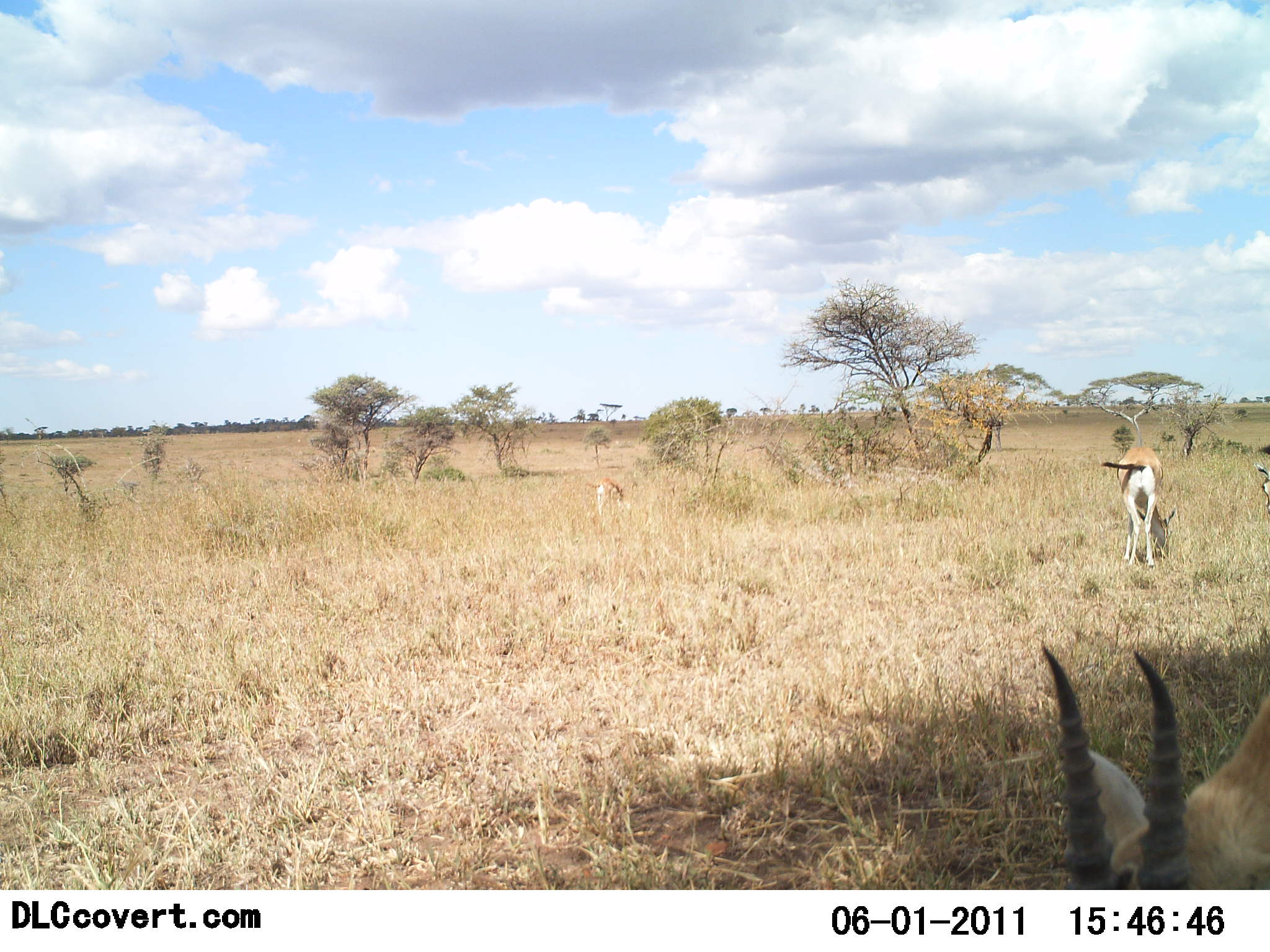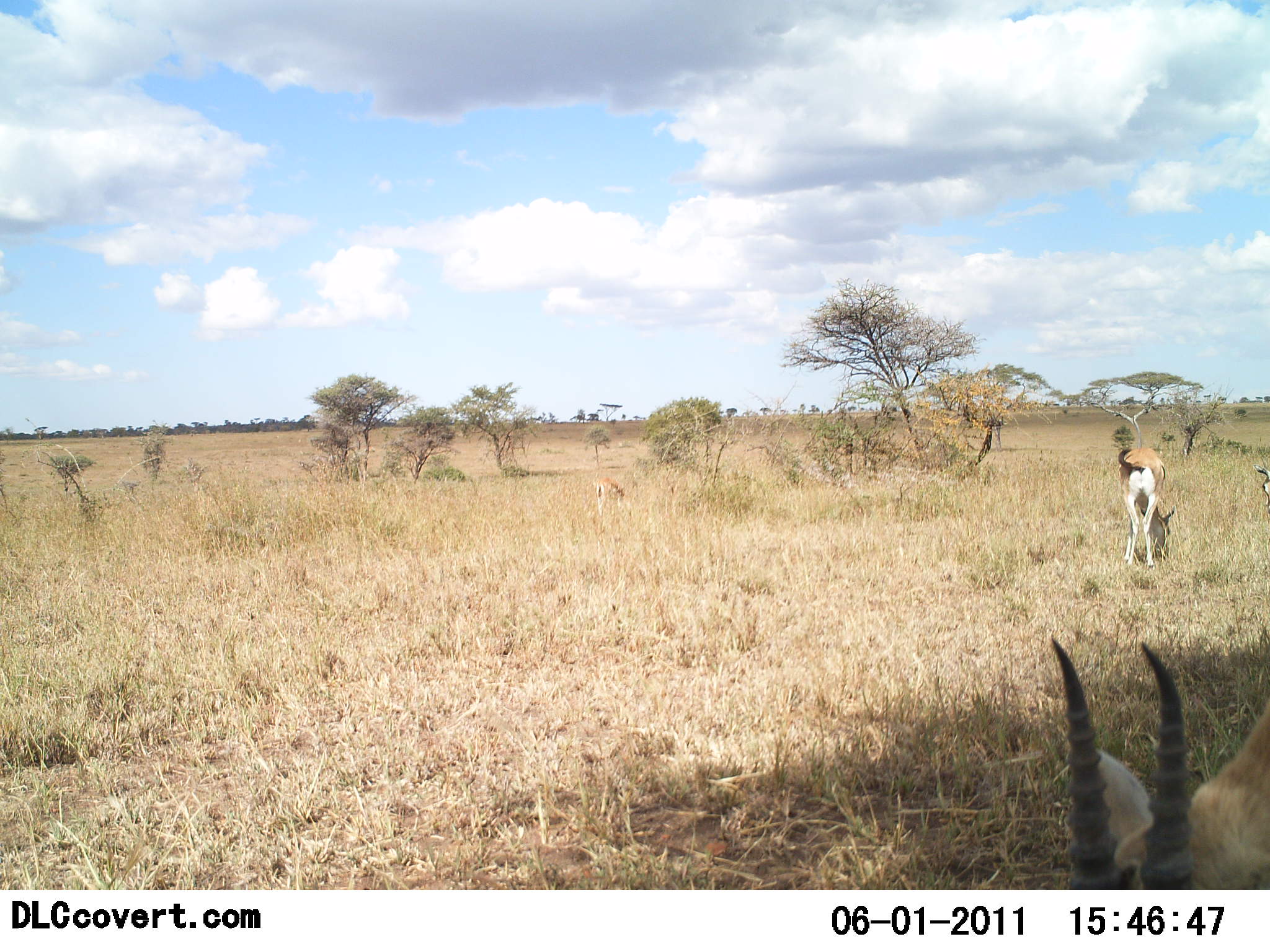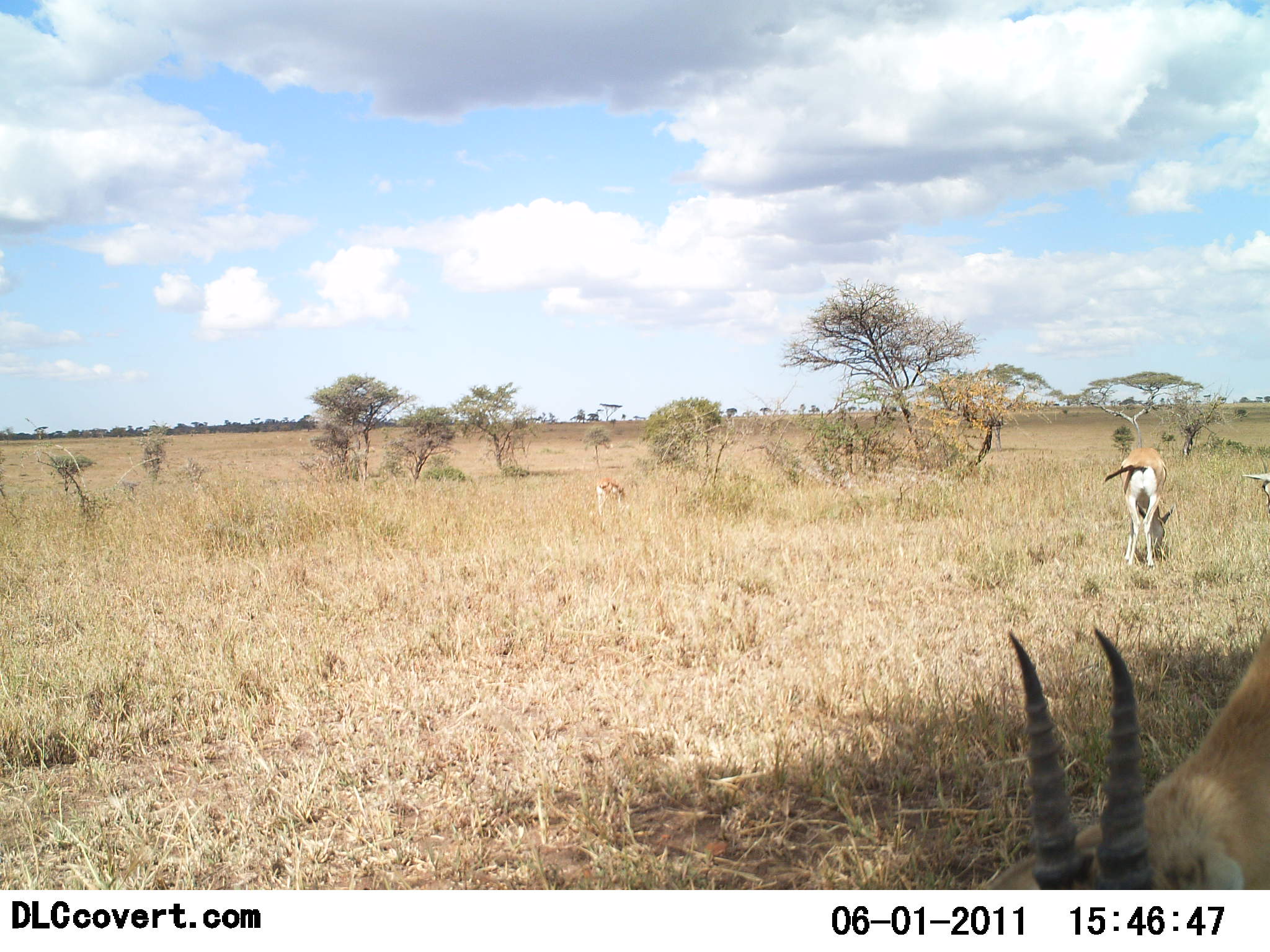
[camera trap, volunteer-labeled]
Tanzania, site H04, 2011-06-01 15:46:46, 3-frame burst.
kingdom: Animalia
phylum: Chordata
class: Mammalia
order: Artiodactyla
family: Bovidae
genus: Eudorcas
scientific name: Eudorcas thomsonii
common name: thomson's gazelle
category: gazellethomsons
Gazellethomsons (thomson's gazelle) (Eudorcas thomsonii), count 4. Behavior (volunteer vote fractions): standing 30%, resting 0%, moving 10%, interacting 0%. Young present (vote fraction): 0%. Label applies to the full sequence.